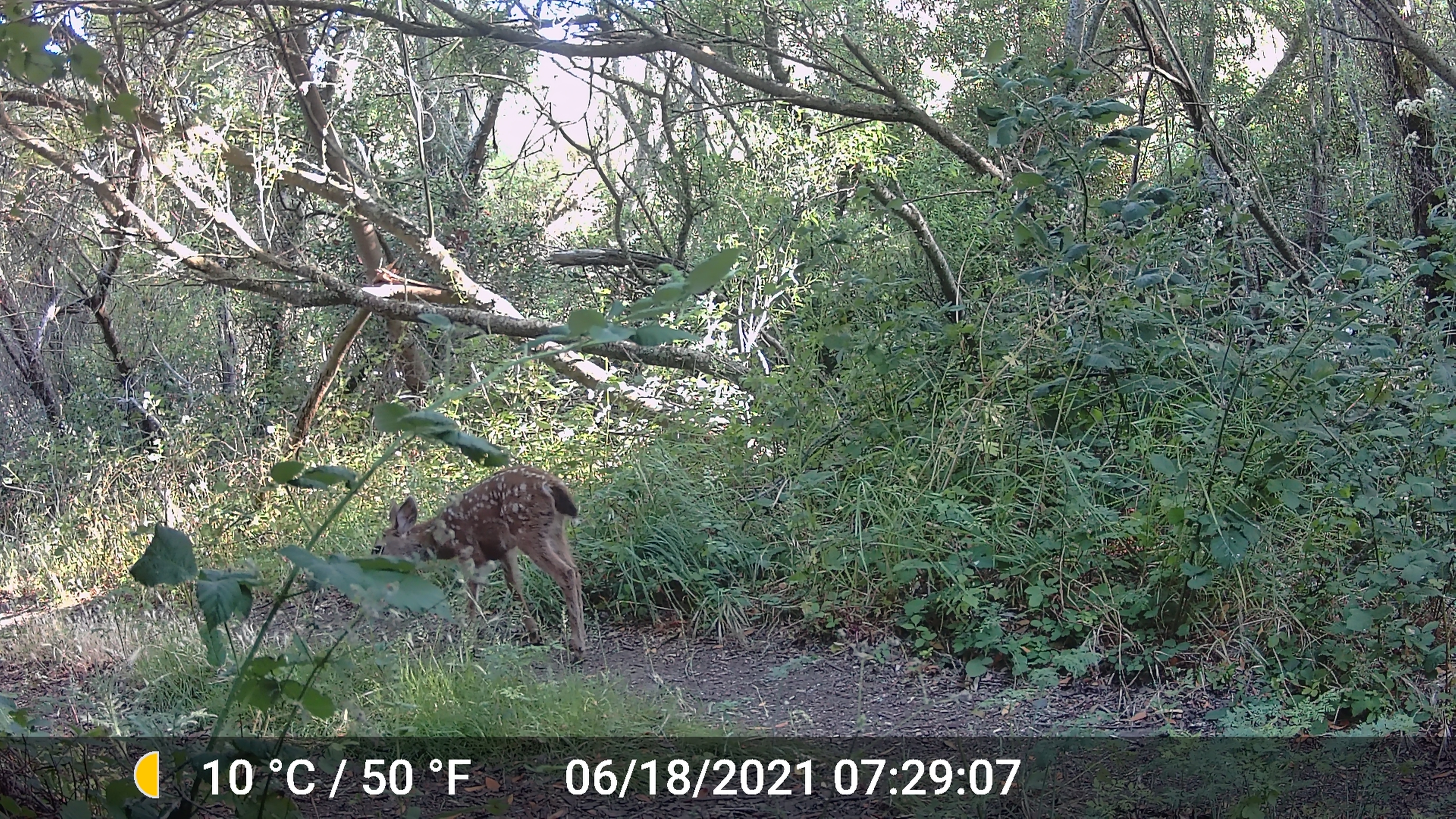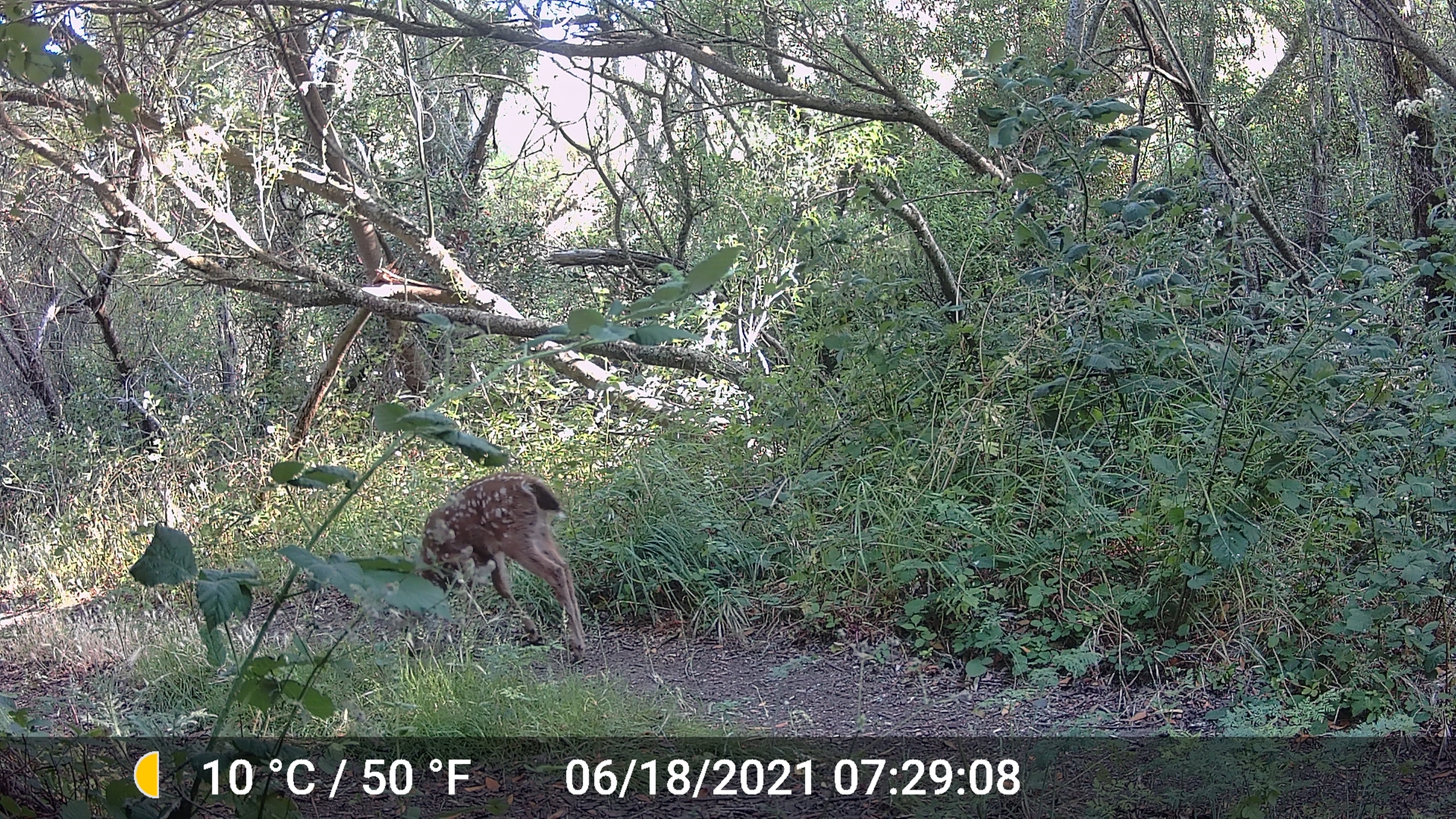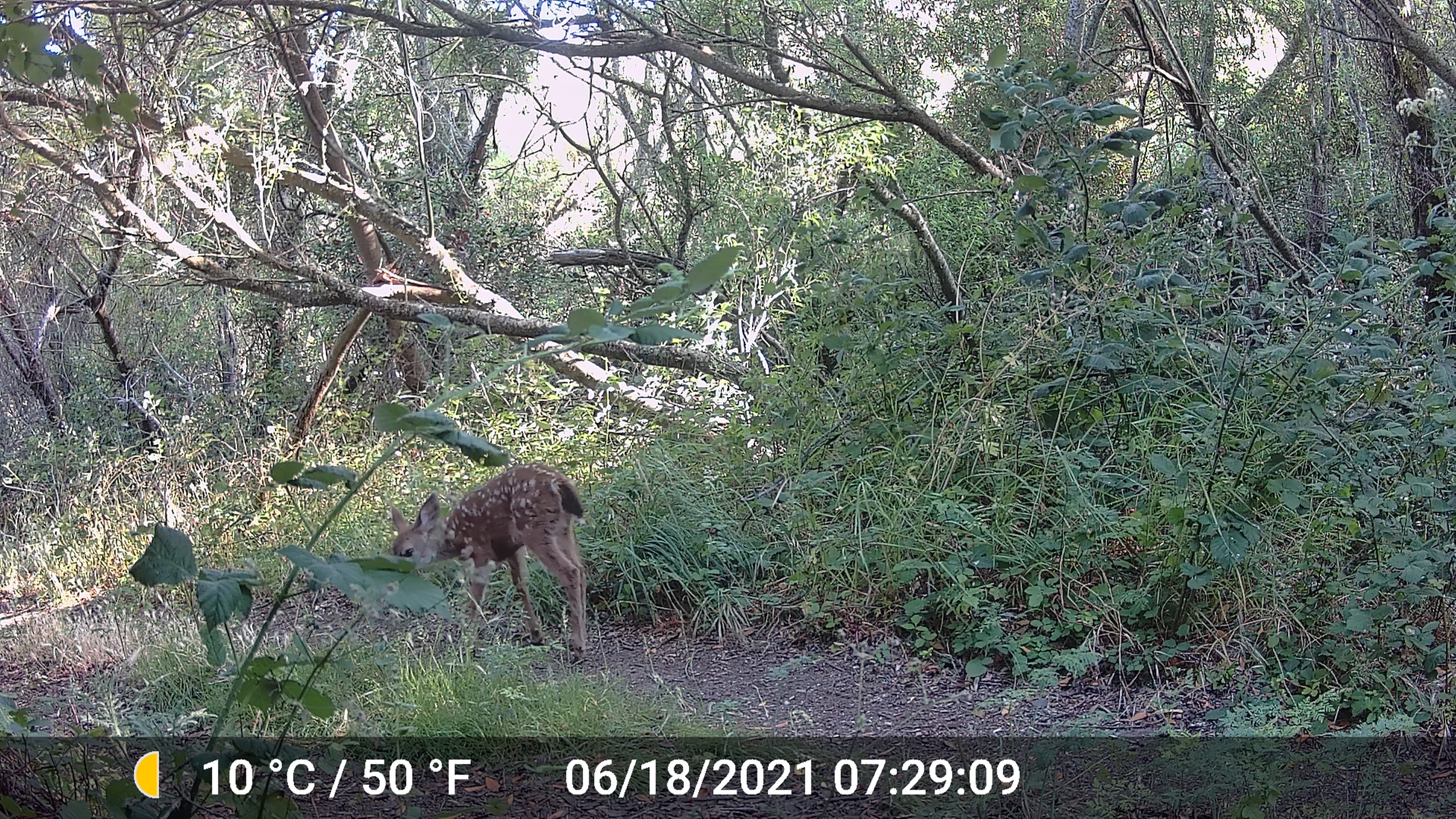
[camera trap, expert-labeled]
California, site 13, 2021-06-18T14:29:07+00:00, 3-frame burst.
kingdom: Animalia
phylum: Chordata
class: Mammalia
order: Artiodactyla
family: Cervidae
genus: Odocoileus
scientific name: Odocoileus hemionus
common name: mule deer